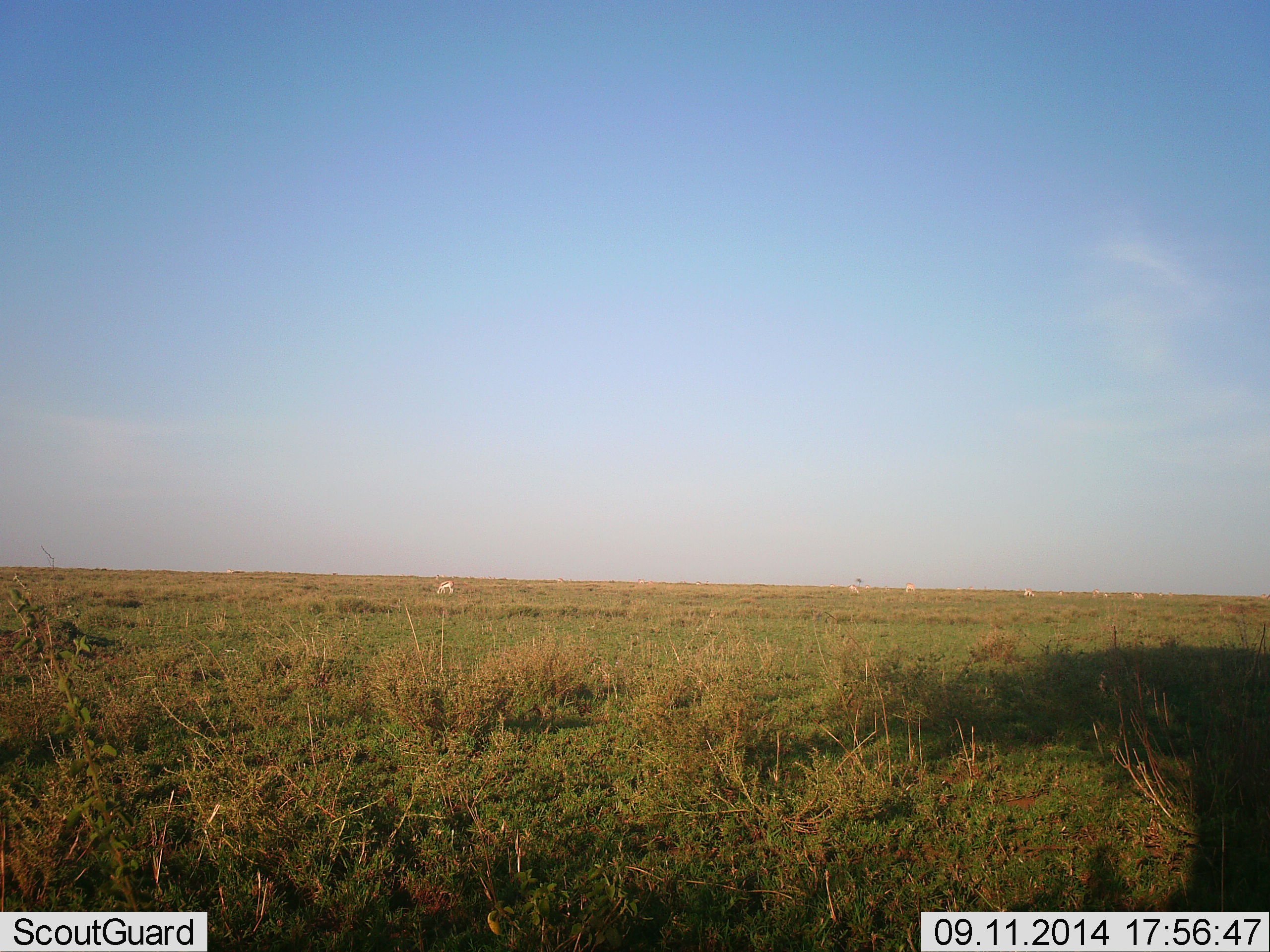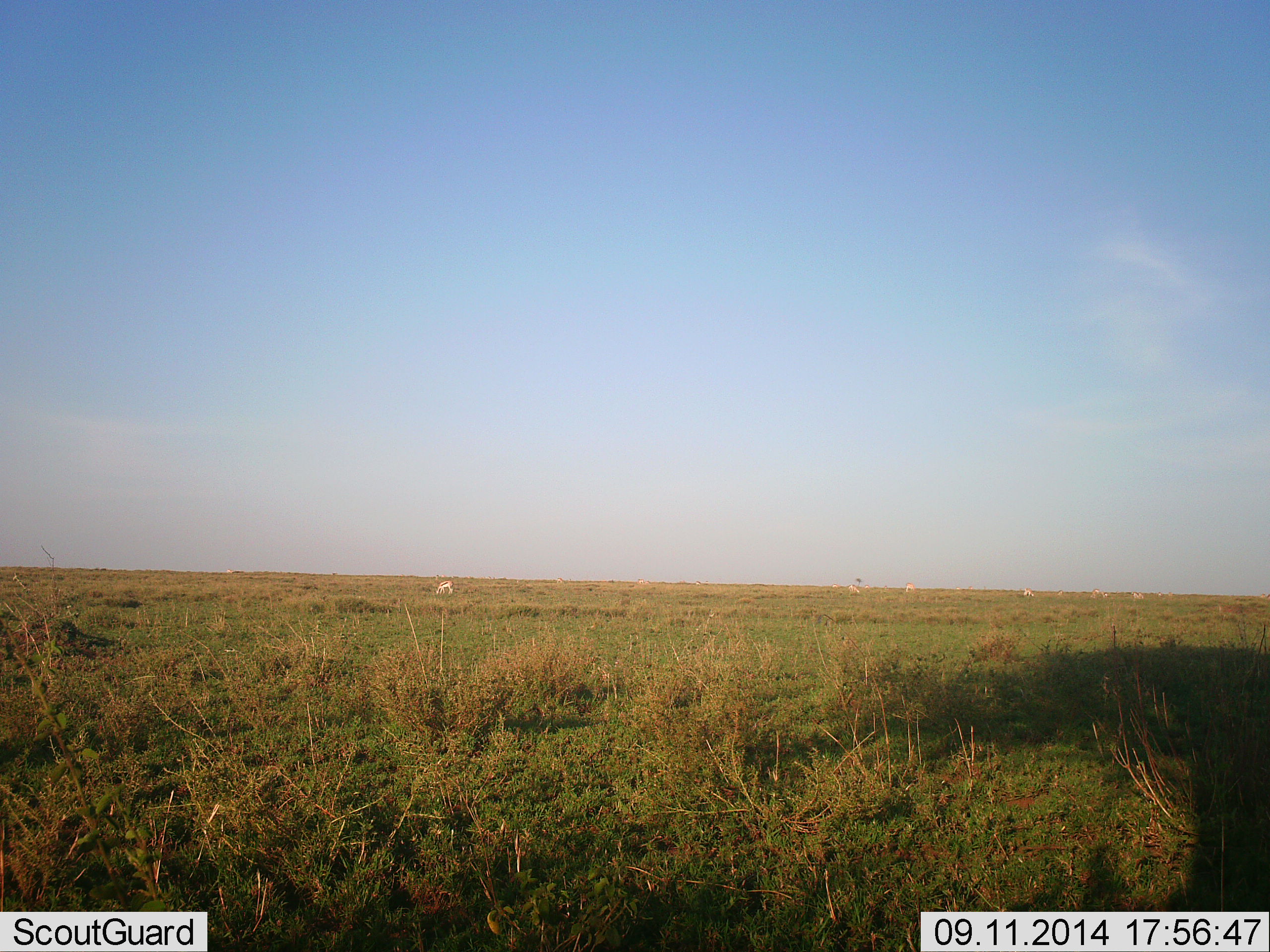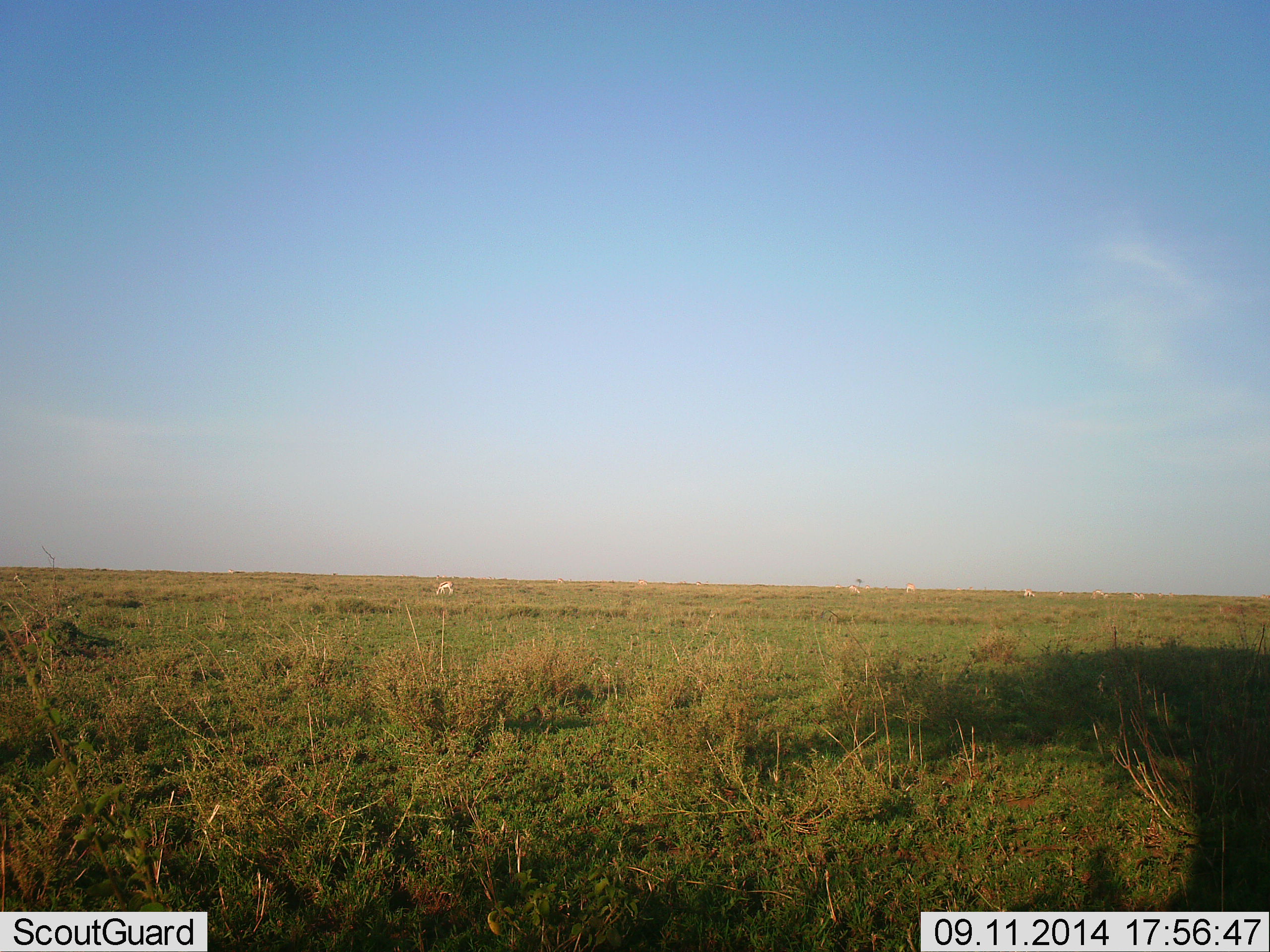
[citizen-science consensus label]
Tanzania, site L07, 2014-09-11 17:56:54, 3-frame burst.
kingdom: Animalia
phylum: Chordata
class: Mammalia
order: Artiodactyla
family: Bovidae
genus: Nanger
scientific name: Nanger granti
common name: grant's gazelle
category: gazellegrants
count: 8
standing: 40%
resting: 0%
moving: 0%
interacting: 0%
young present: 0%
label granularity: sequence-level